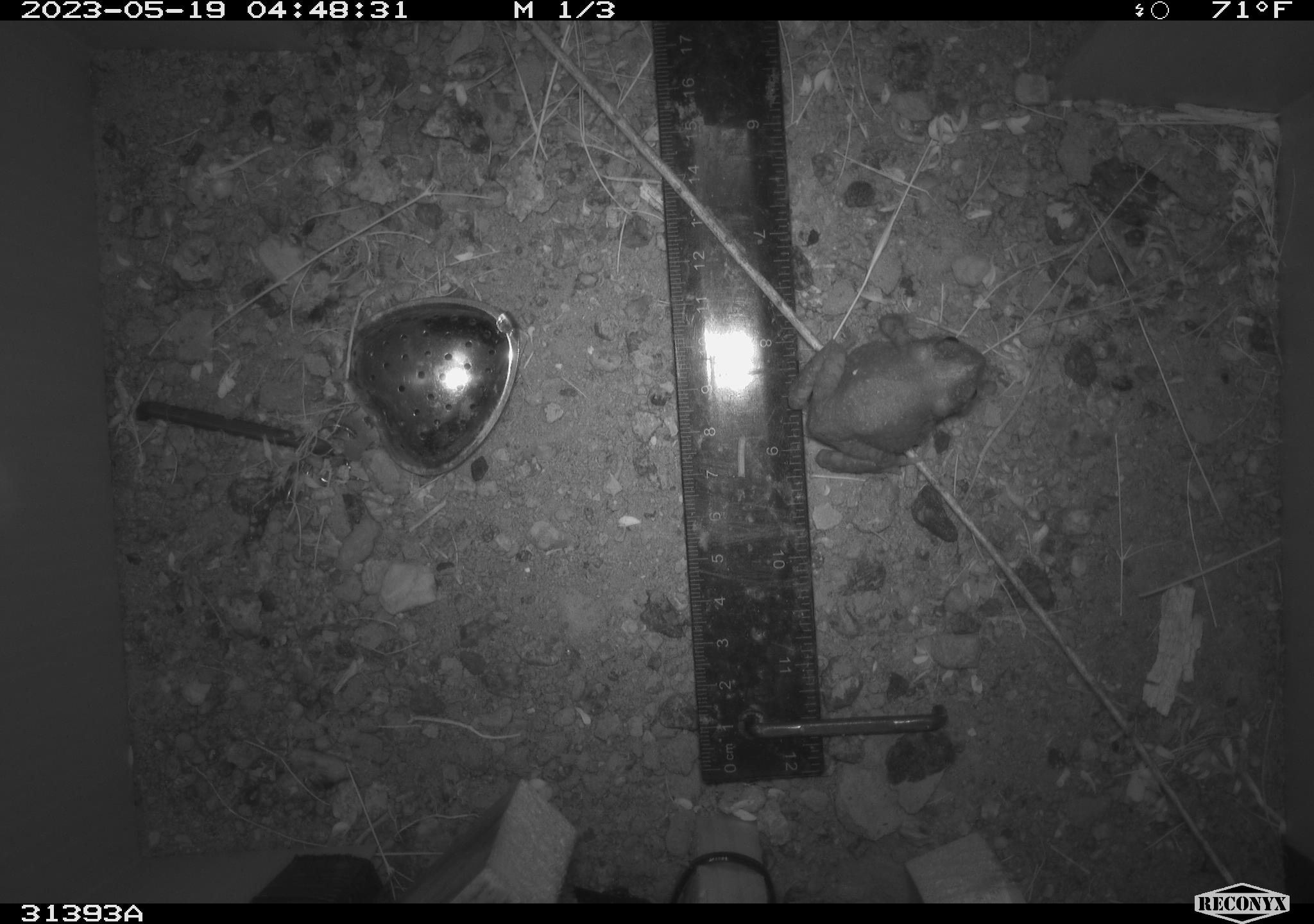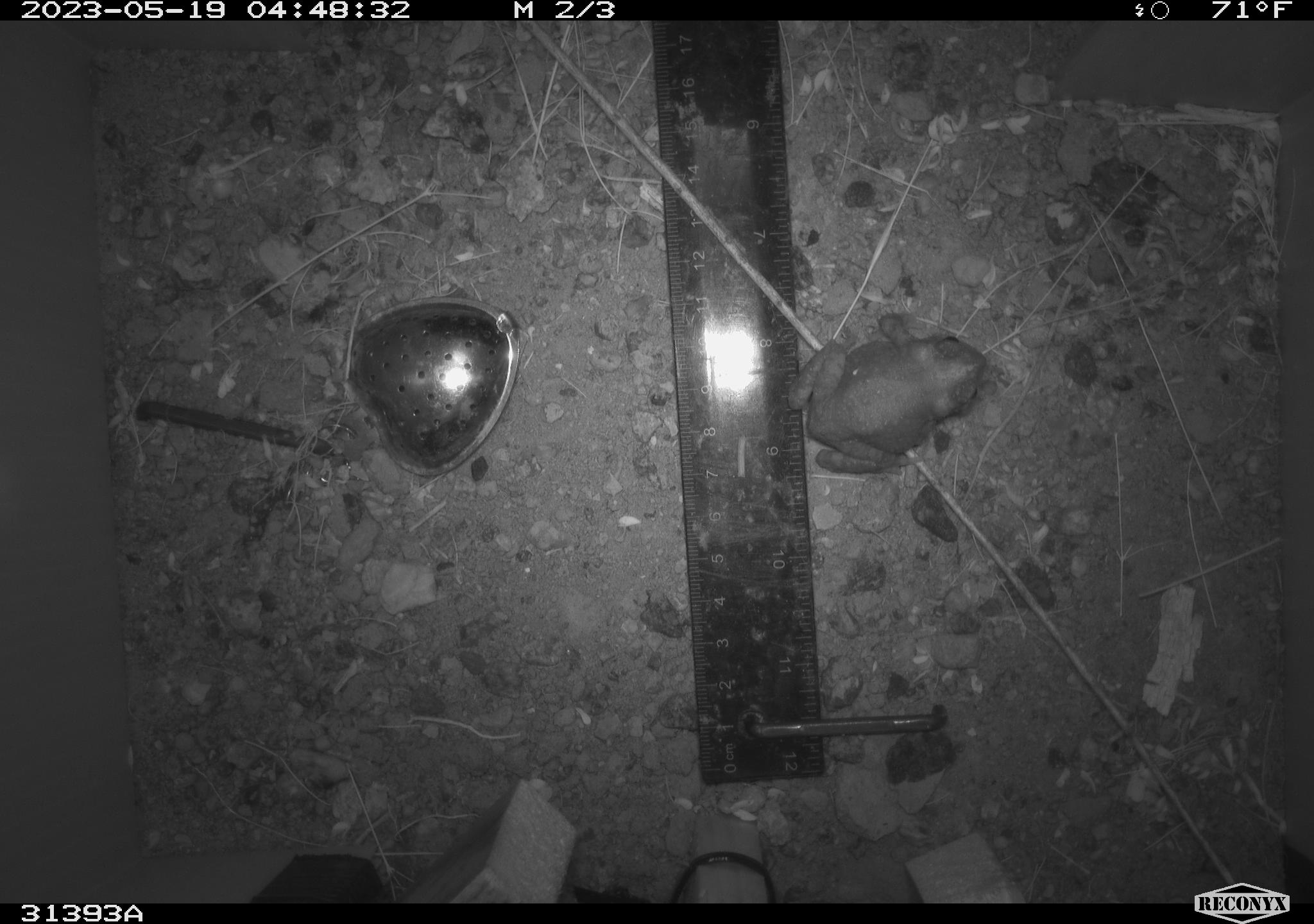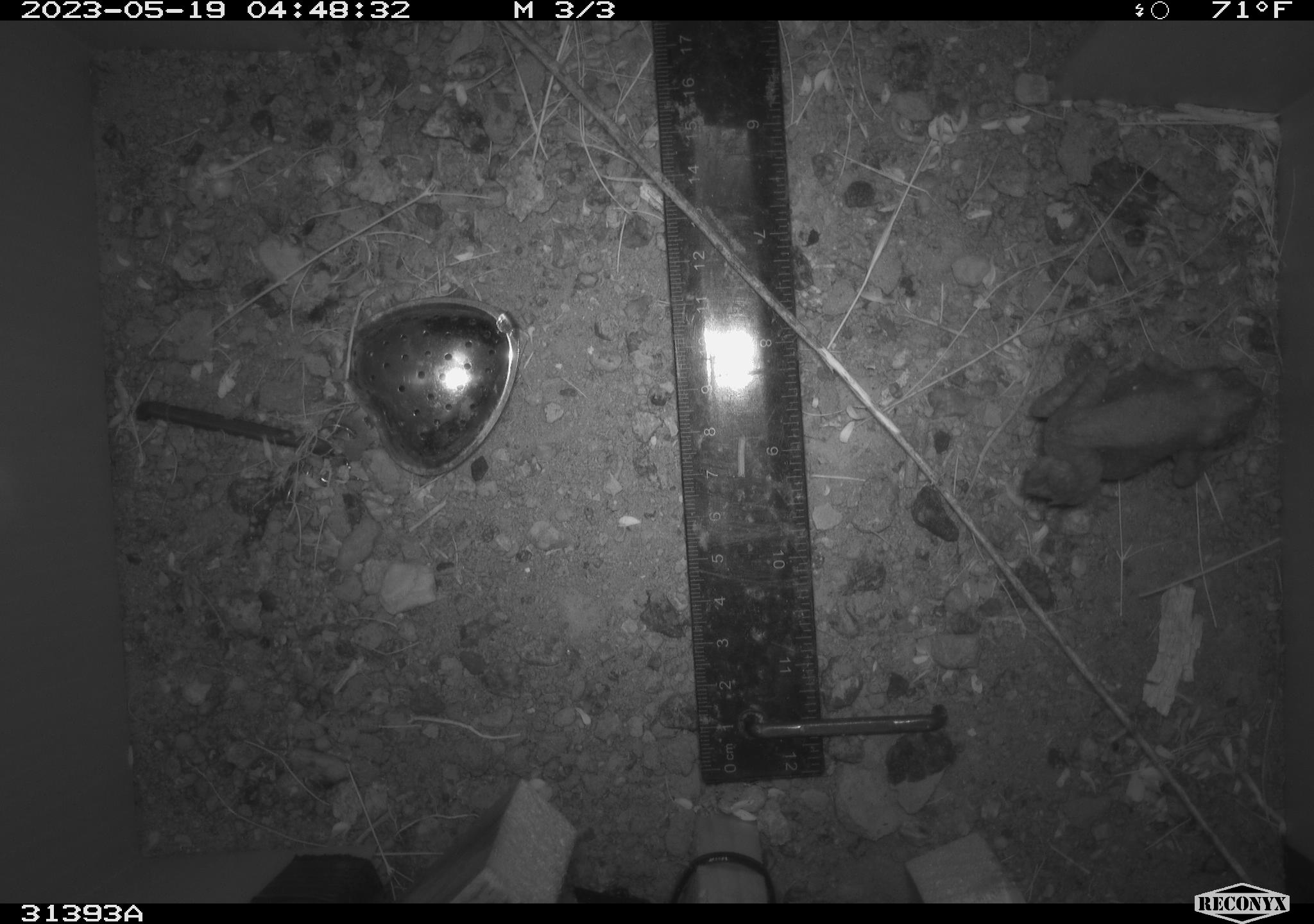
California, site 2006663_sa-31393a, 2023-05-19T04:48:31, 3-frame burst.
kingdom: Animalia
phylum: Chordata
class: Amphibia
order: Anura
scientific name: Anura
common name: frogs